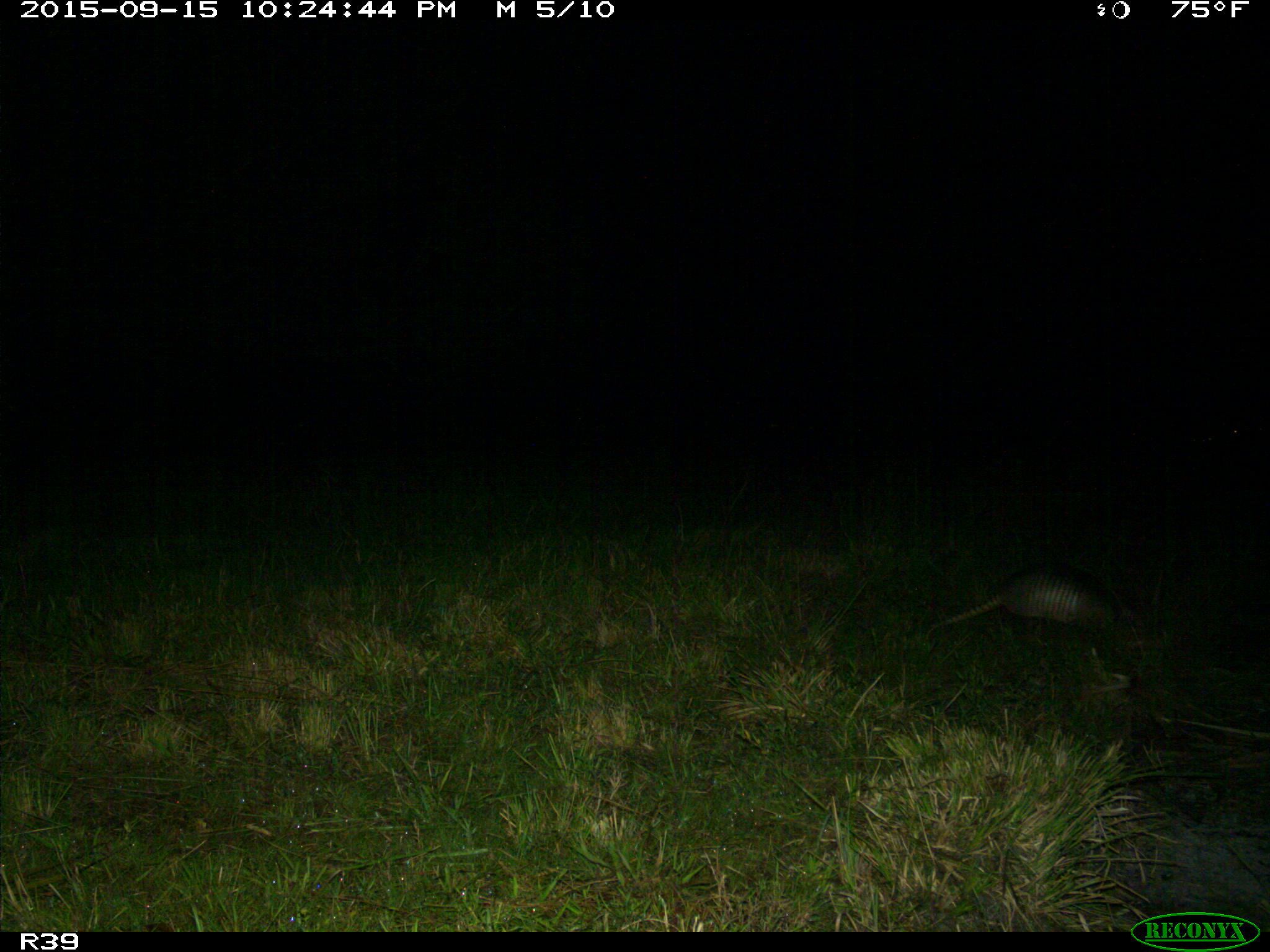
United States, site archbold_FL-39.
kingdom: Animalia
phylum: Chordata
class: Mammalia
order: Cingulata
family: Dasypodidae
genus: Dasypus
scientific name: Dasypus novemcinctus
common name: nine-banded armadillo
Dasypus novemcinctus (nine-banded armadillo).